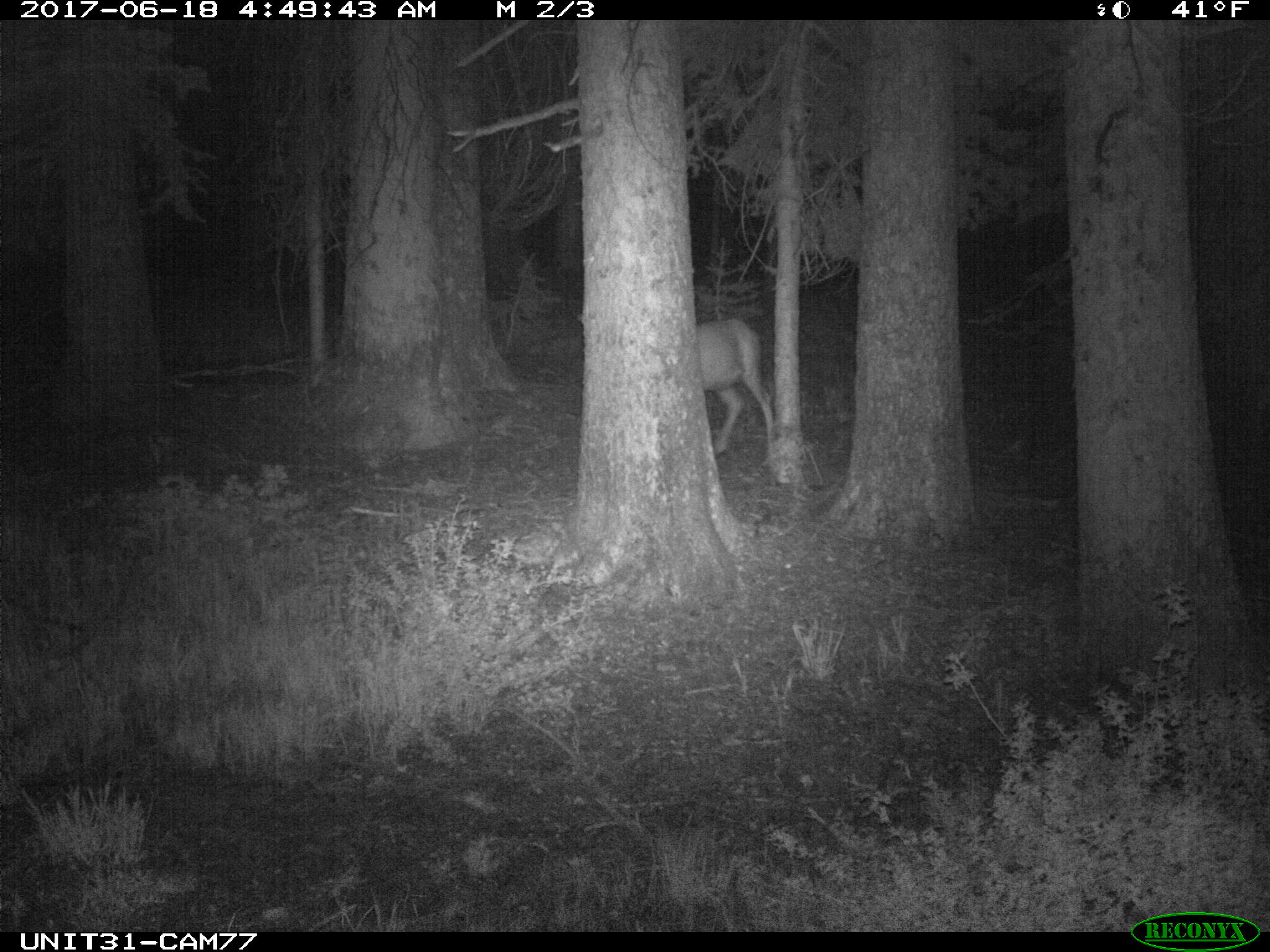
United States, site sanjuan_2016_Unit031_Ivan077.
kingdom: Animalia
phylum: Chordata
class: Mammalia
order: Artiodactyla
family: Cervidae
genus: Odocoileus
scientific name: Odocoileus hemionus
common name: mule deer